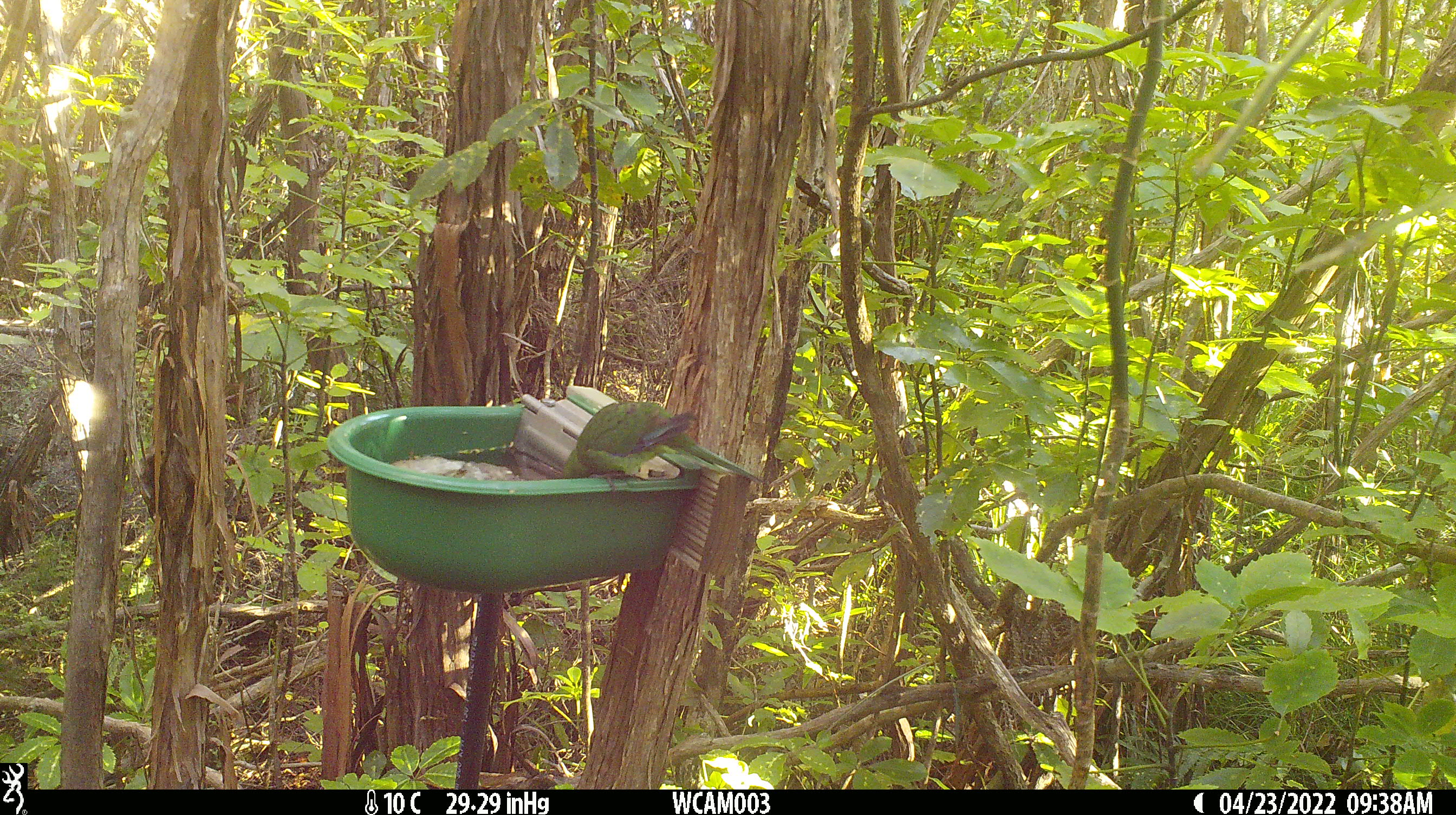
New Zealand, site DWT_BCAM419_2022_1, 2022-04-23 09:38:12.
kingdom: Animalia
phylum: Chordata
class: Aves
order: Psittaciformes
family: Psittaculidae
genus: Cyanoramphus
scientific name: Cyanoramphus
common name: parakeet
Parakeet (Cyanoramphus).